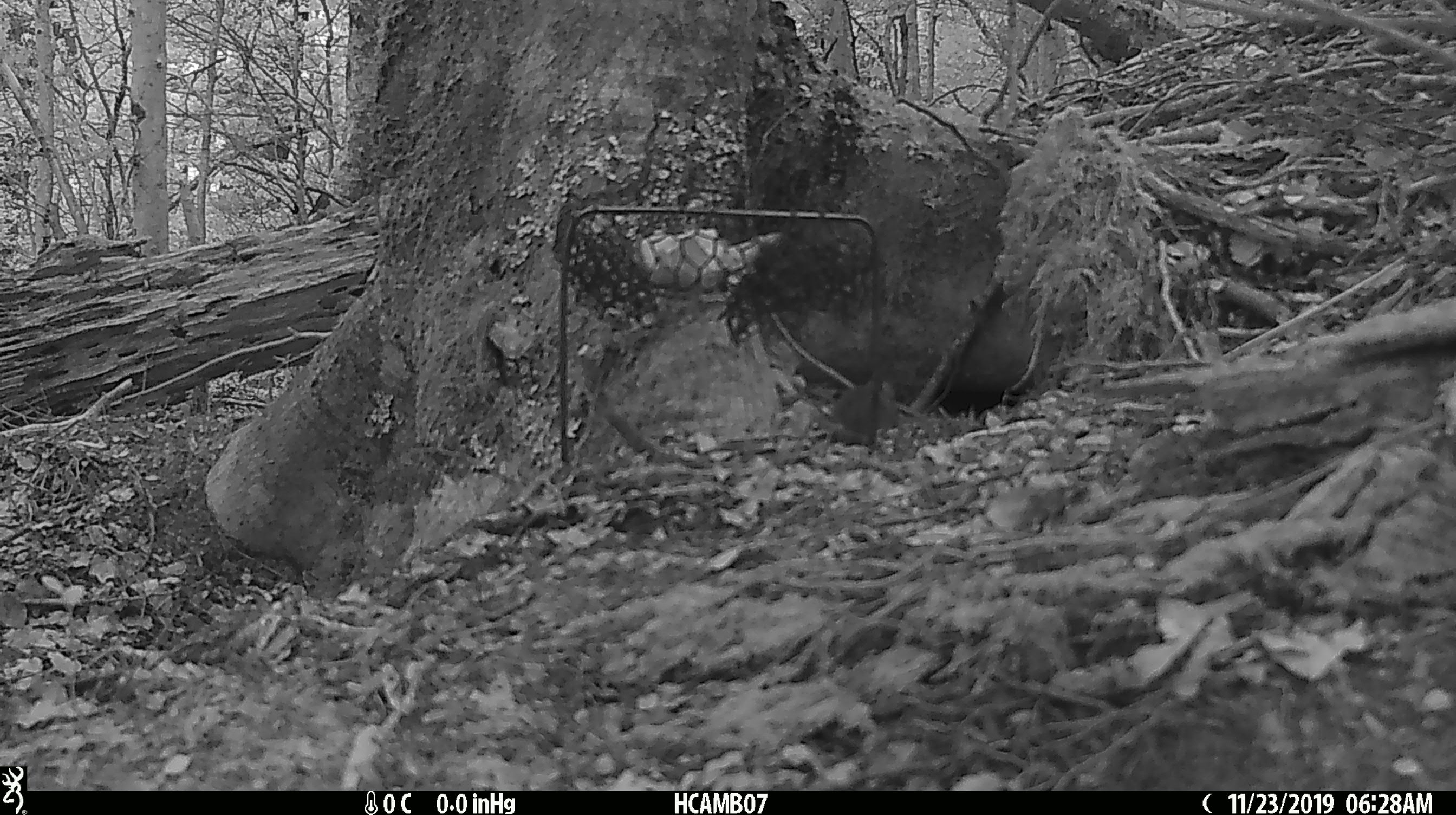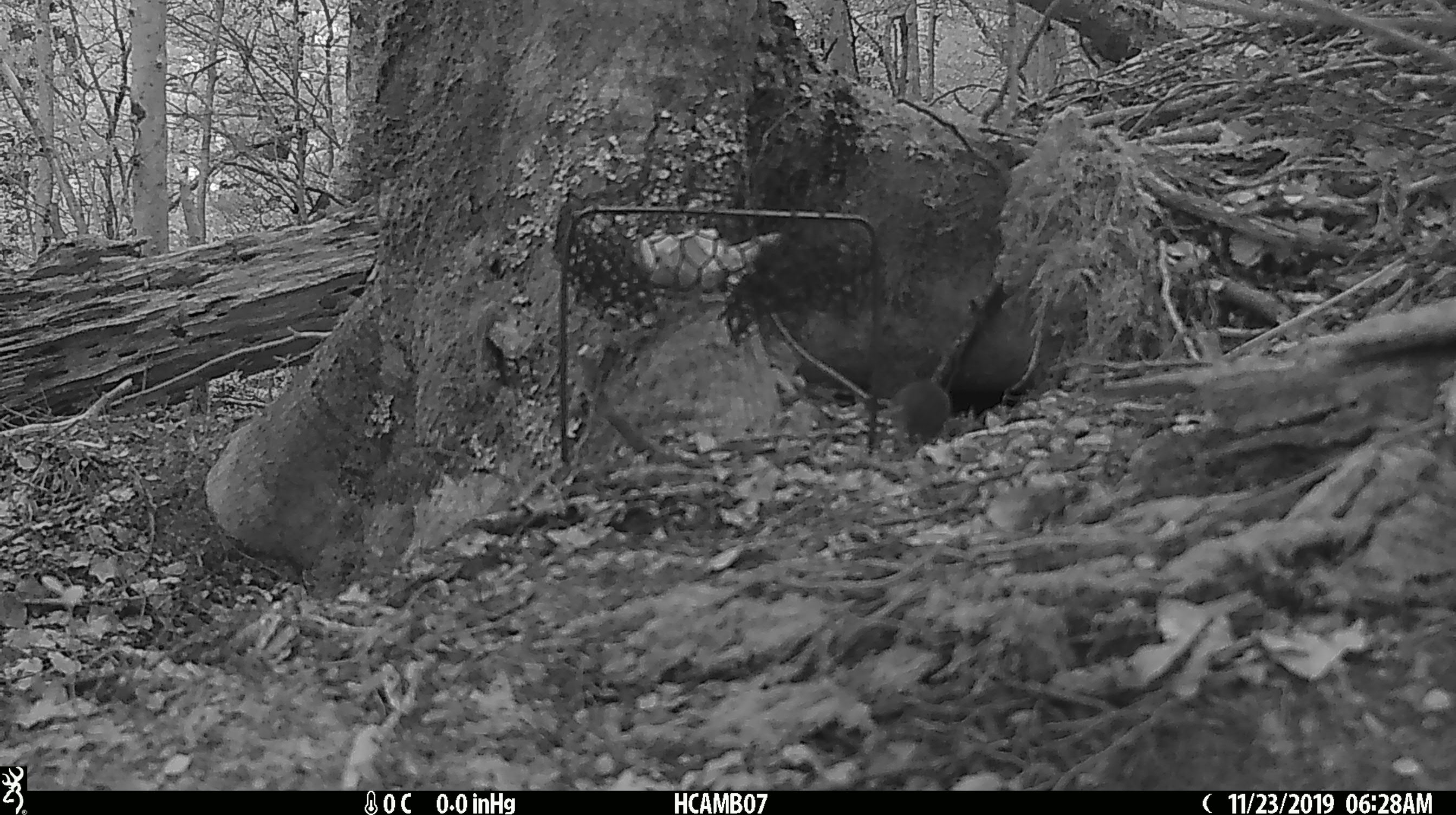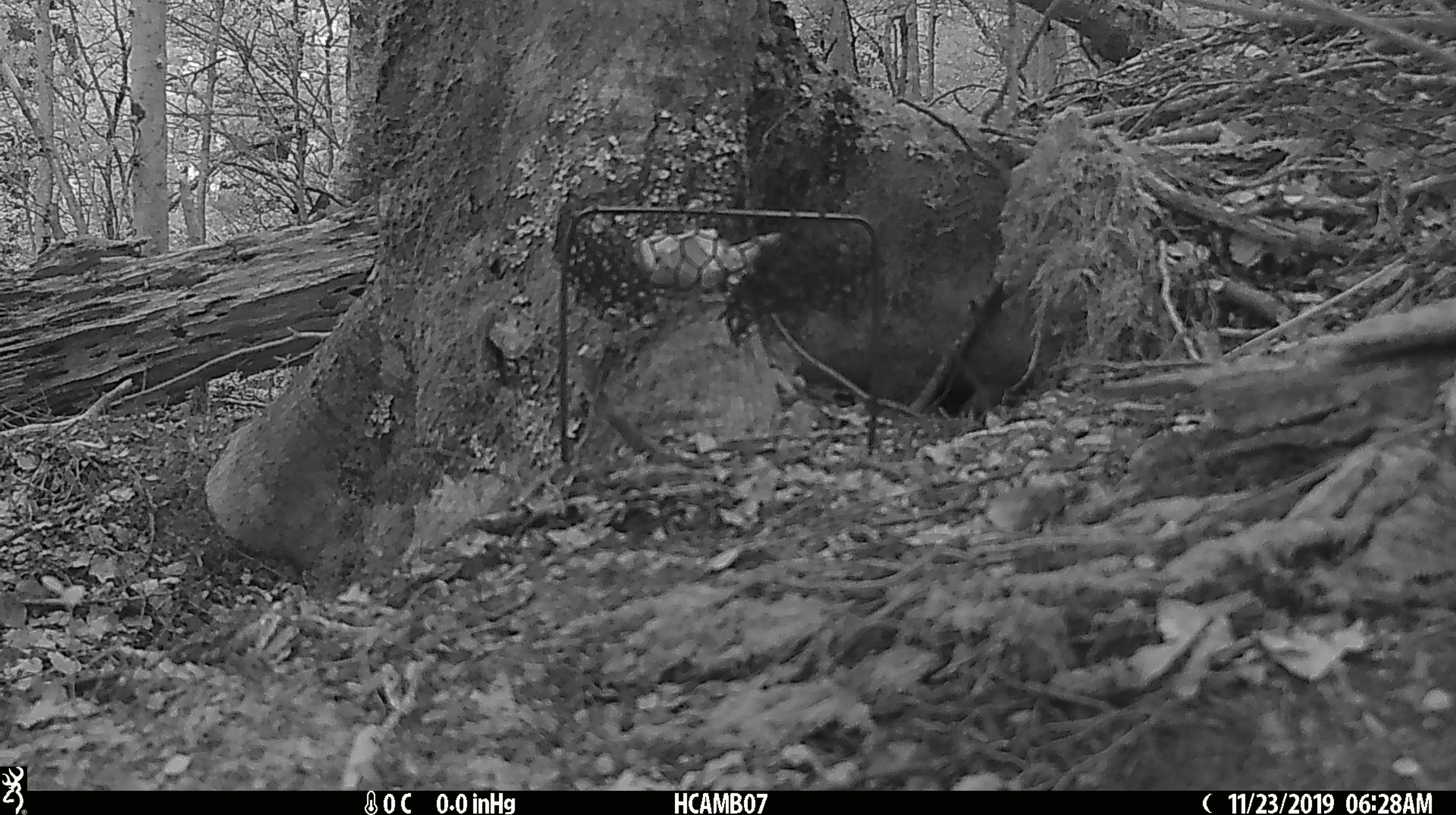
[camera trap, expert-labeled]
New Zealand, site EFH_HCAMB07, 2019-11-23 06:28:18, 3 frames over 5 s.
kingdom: Animalia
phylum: Chordata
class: Mammalia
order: Rodentia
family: Muridae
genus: Mus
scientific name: Mus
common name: mouse